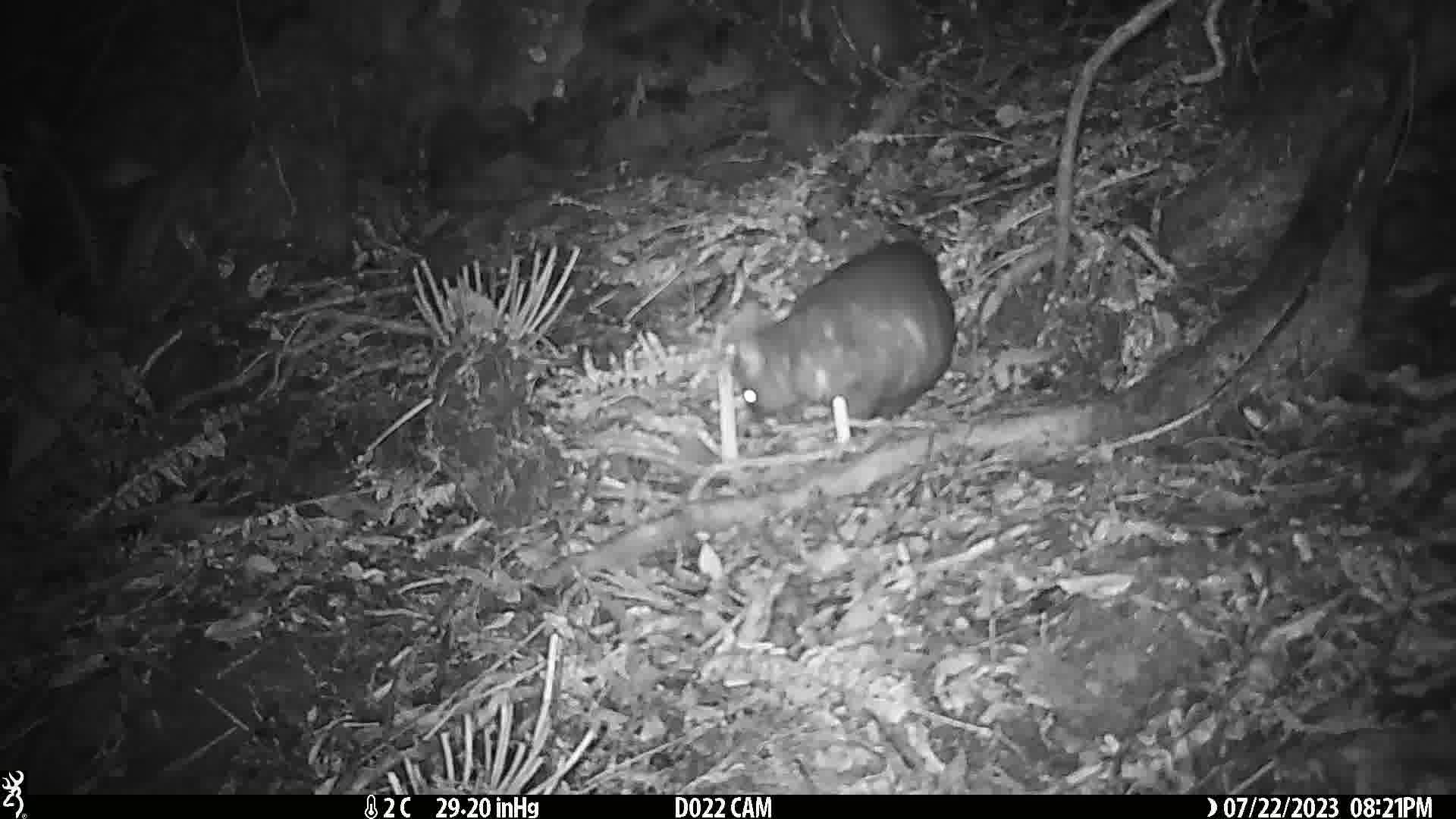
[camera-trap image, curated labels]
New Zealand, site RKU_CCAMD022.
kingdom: Animalia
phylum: Chordata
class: Mammalia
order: Diprotodontia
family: Phalangeridae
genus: Trichosurus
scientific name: Trichosurus vulpecula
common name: common brushtail possum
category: possum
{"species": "possum (common brushtail possum) (Trichosurus vulpecula)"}